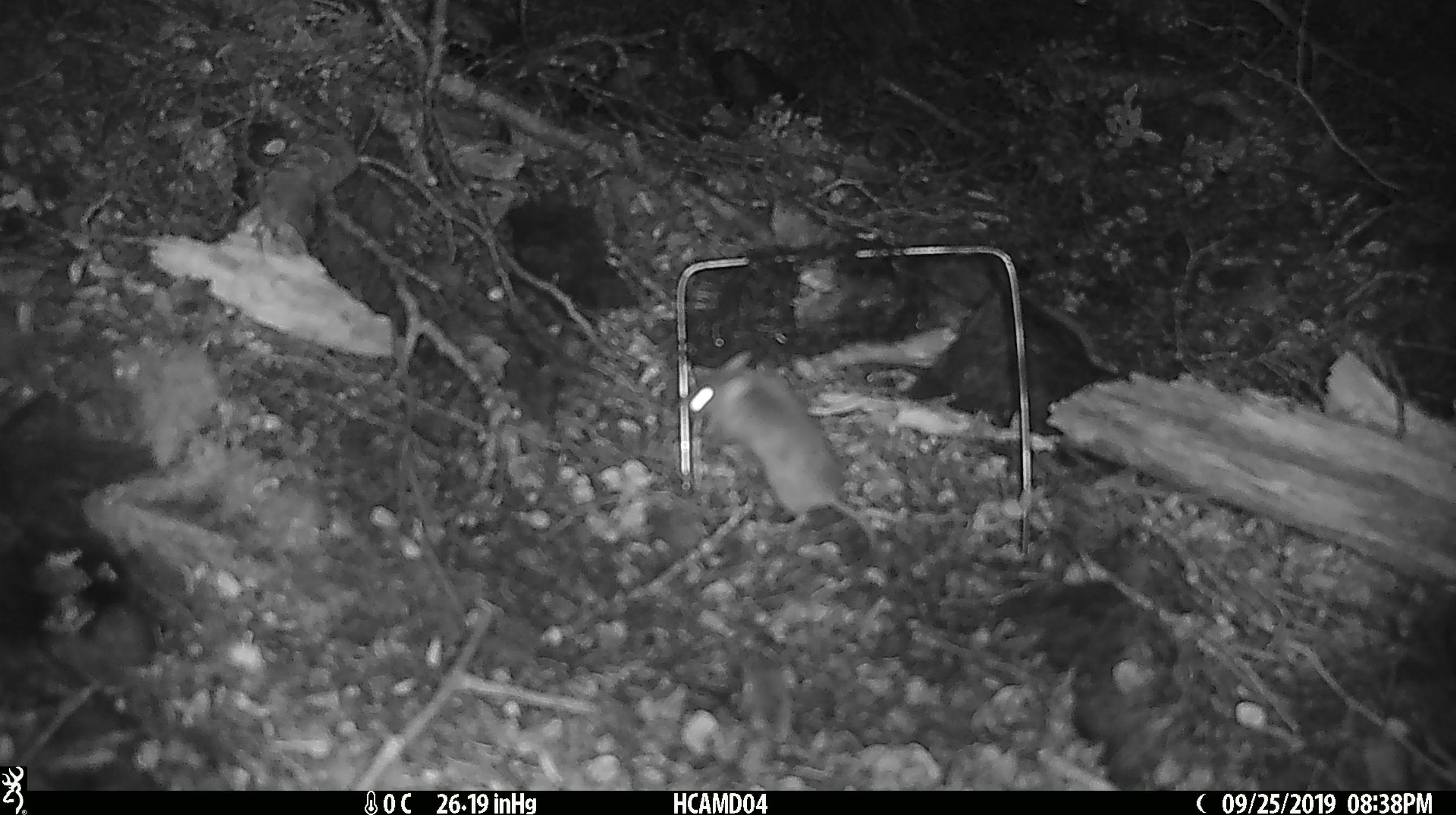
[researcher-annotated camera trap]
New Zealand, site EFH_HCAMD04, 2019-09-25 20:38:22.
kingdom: Animalia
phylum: Chordata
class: Mammalia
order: Rodentia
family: Muridae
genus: Mus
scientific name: Mus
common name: mouse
Mouse (Mus).